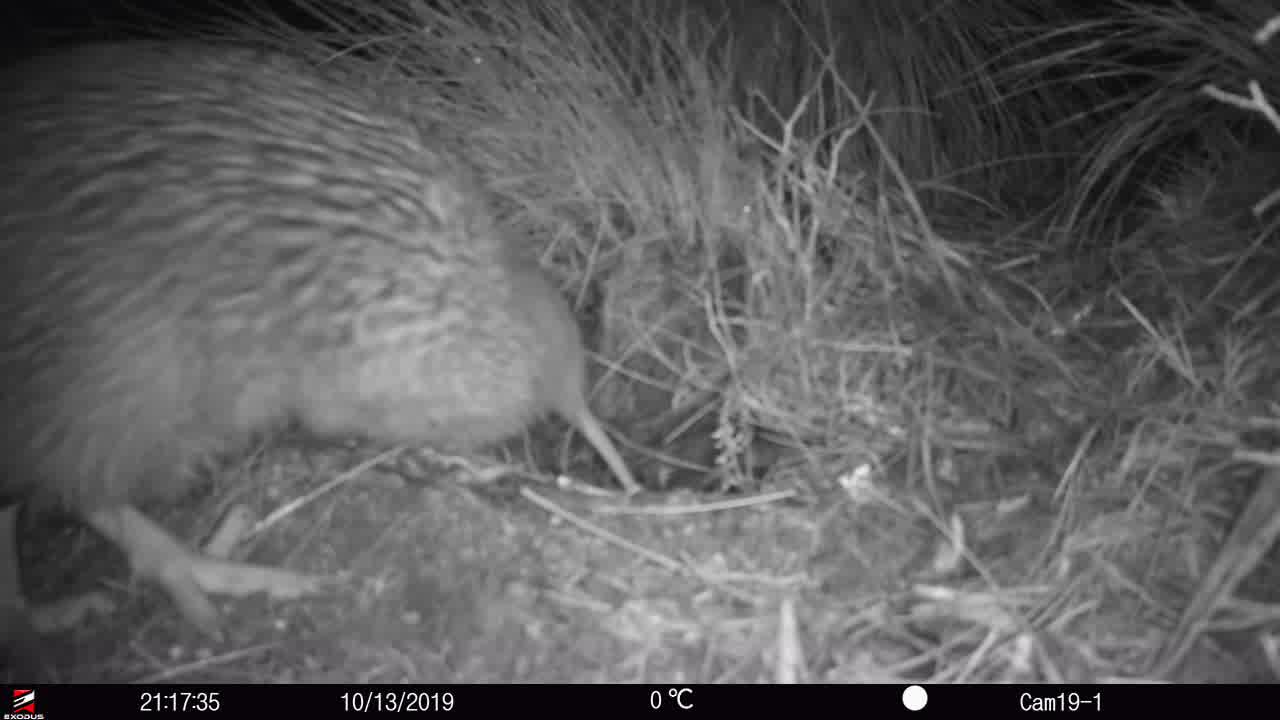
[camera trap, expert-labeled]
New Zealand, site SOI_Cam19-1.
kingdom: Animalia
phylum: Chordata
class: Aves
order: Apterygiformes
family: Apterygidae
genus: Apteryx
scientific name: Apteryx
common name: kiwi